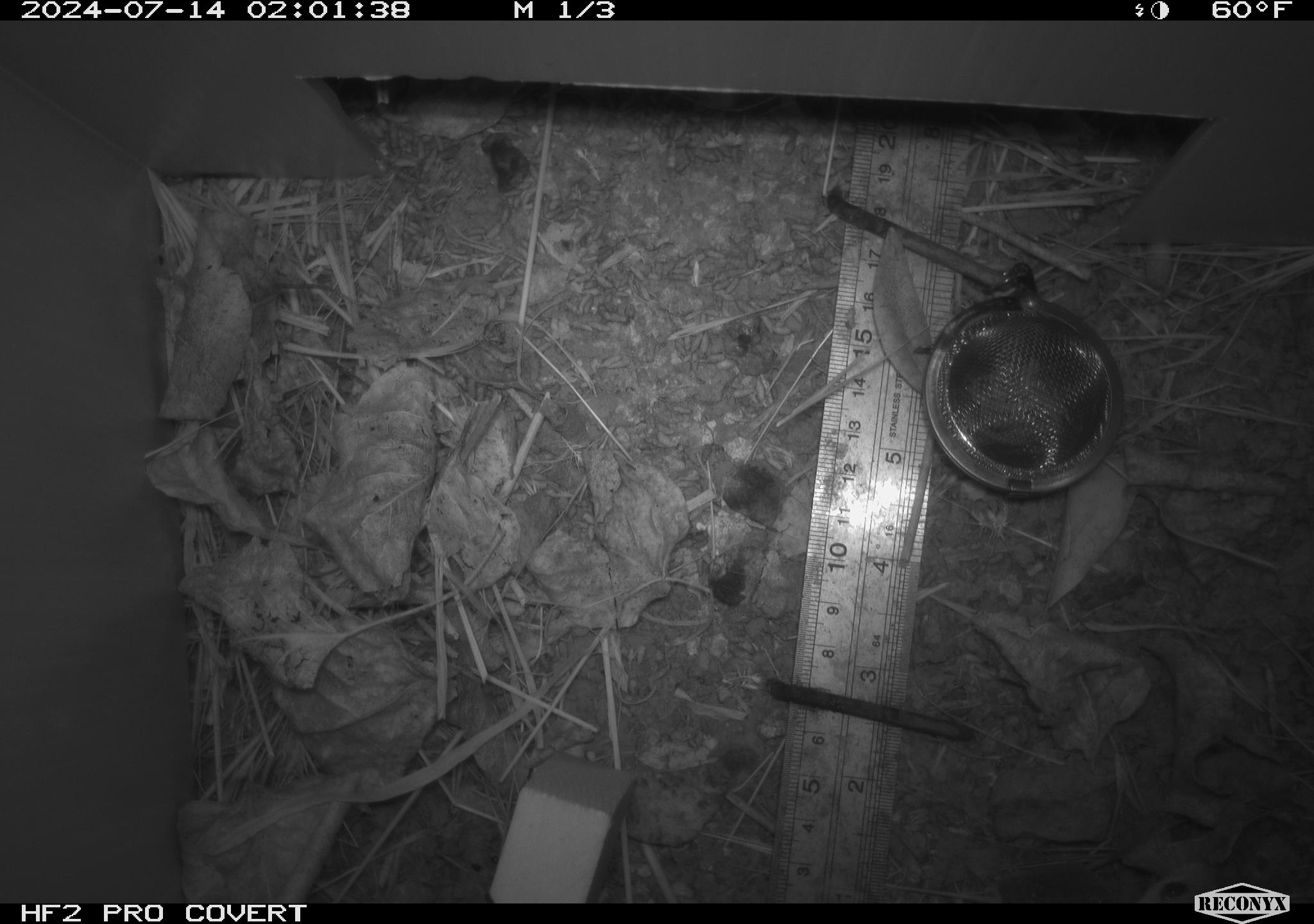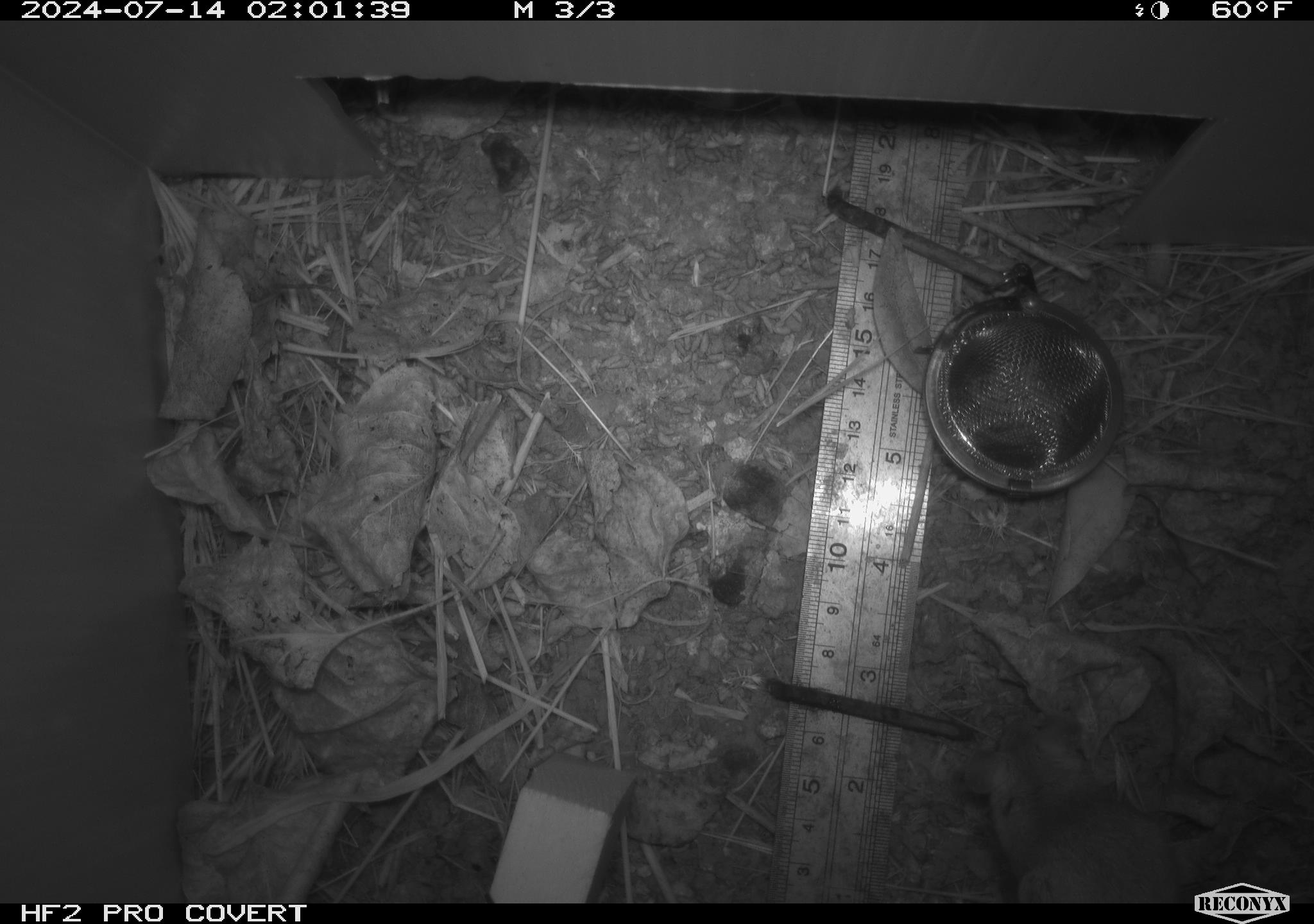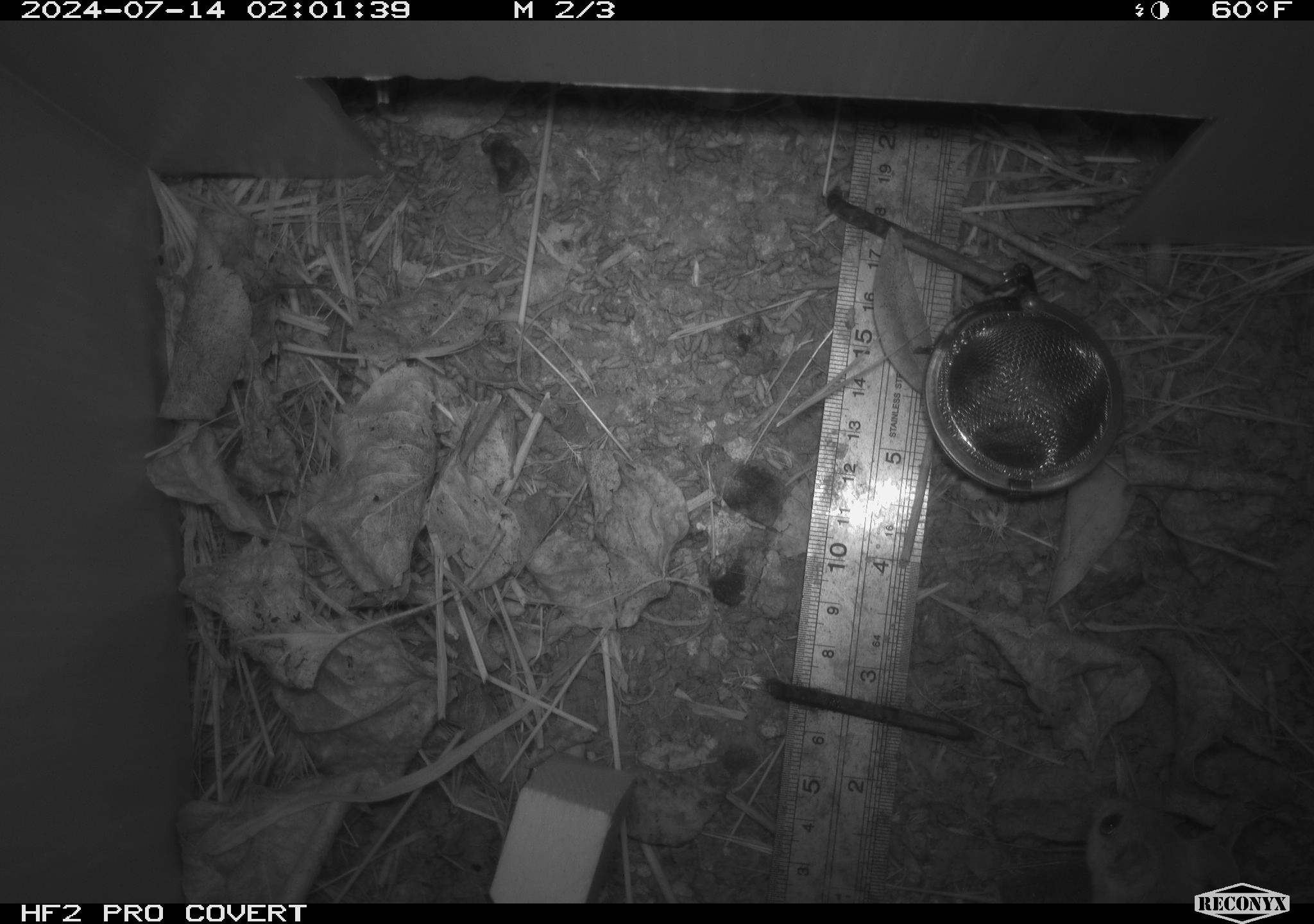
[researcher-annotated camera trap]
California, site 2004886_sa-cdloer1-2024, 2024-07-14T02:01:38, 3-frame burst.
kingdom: Animalia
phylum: Chordata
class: Mammalia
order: Rodentia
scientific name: Rodentia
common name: mouse species